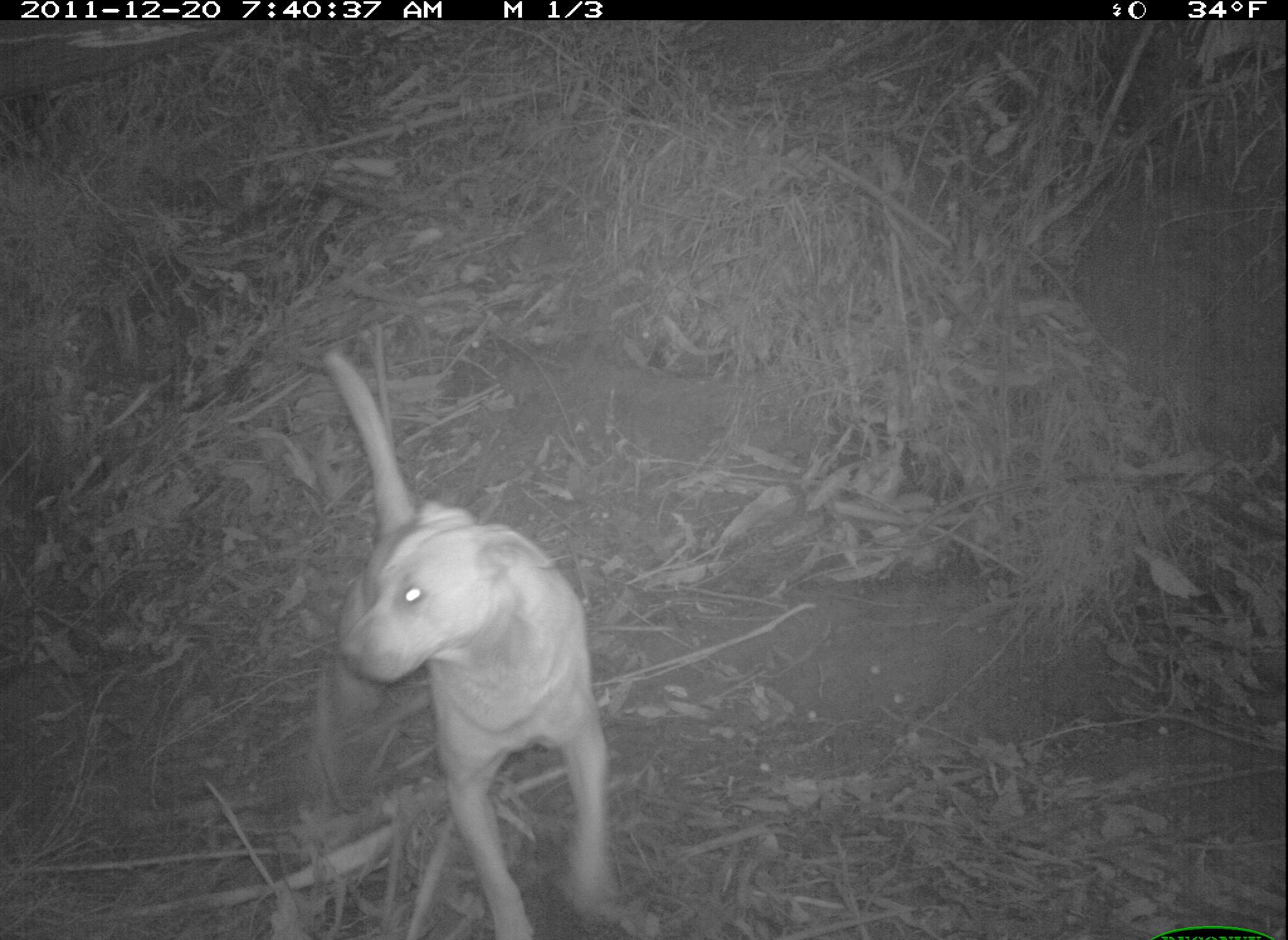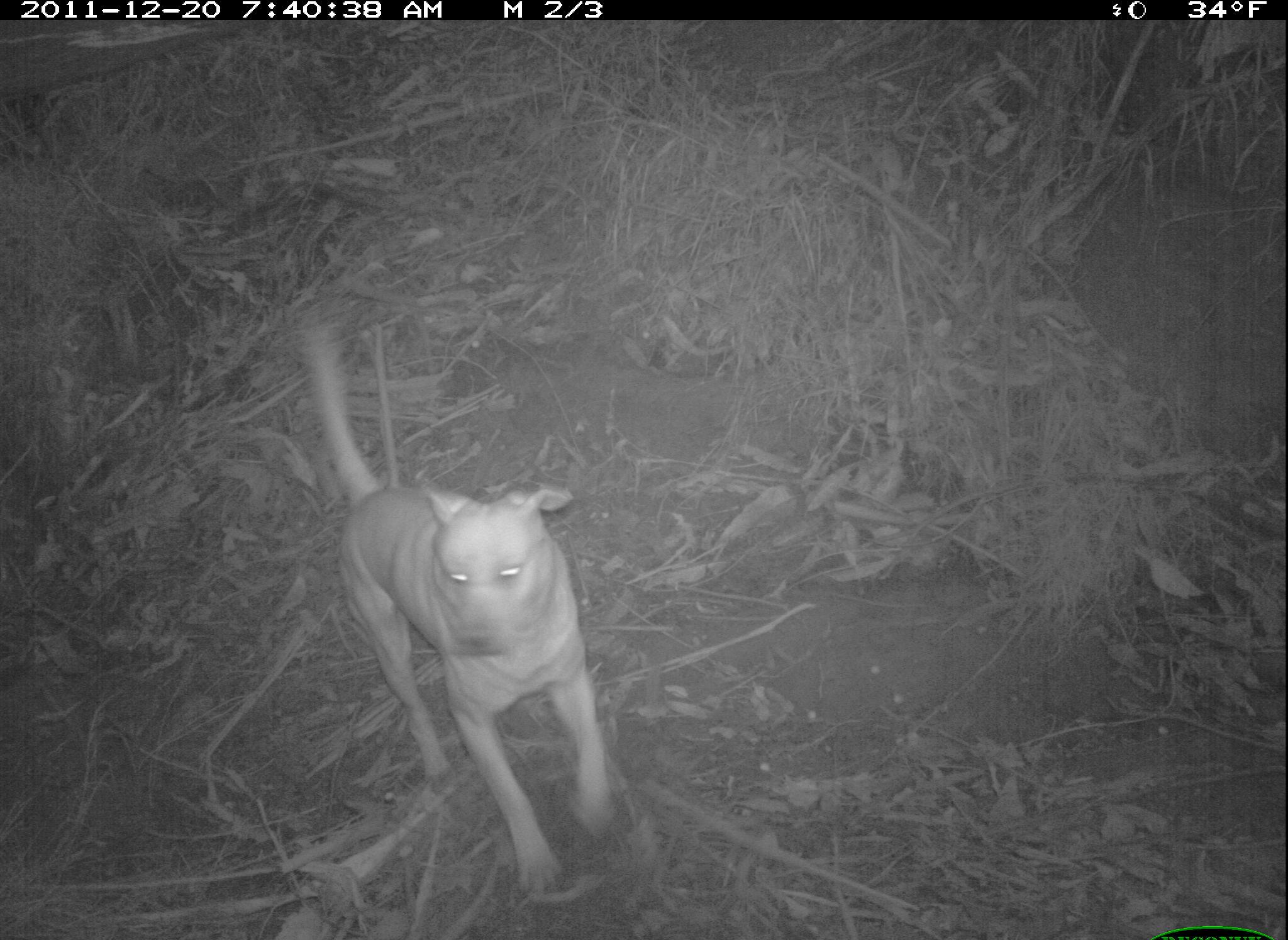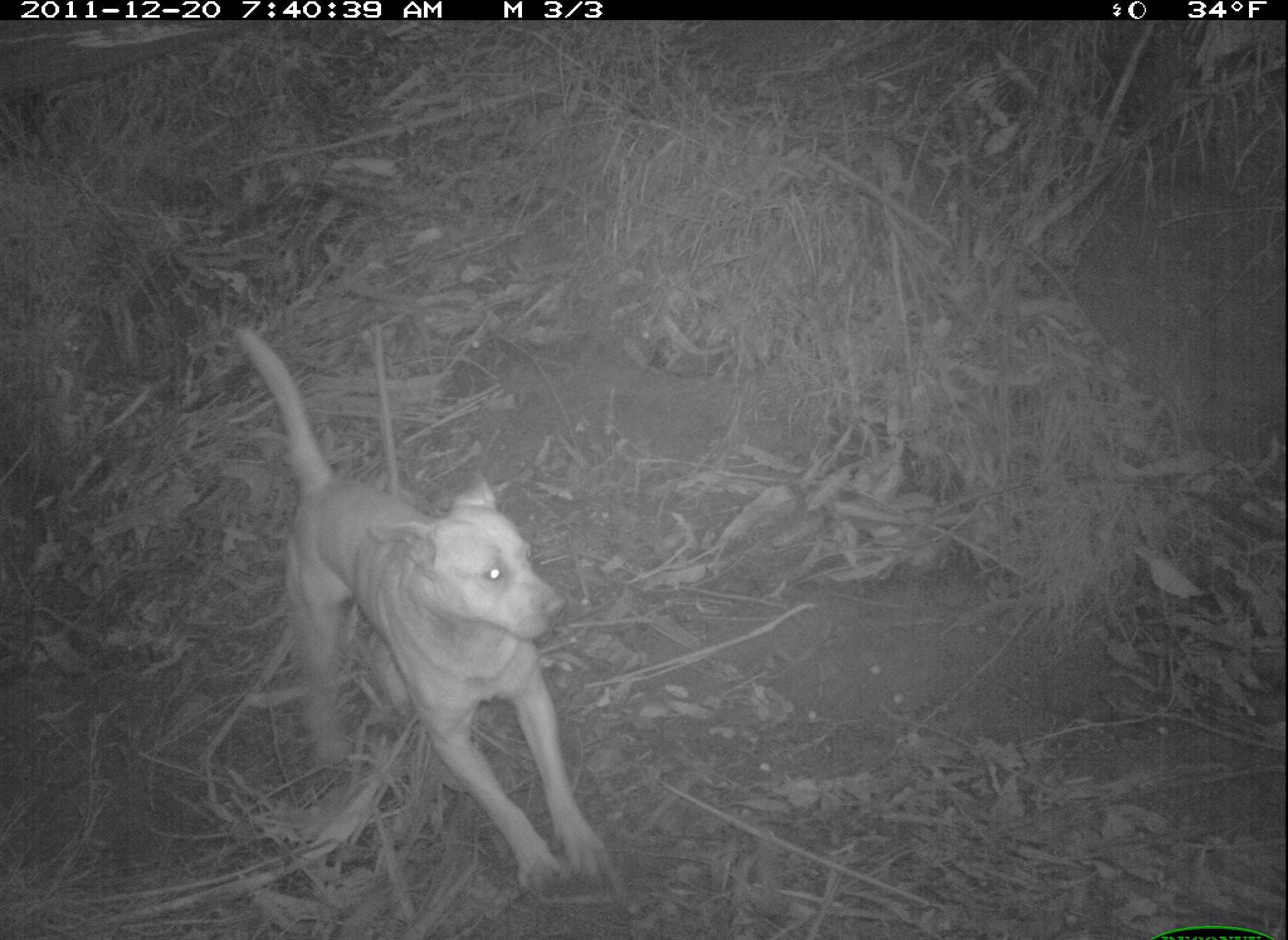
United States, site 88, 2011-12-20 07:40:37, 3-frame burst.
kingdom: Animalia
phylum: Chordata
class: Mammalia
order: Carnivora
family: Canidae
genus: Canis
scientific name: Canis familiaris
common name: domestic dog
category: dog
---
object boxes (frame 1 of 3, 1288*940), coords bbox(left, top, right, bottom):
dog: bbox(291, 343, 649, 921)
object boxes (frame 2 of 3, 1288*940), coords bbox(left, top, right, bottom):
dog: bbox(290, 325, 625, 892)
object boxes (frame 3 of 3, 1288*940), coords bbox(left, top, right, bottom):
dog: bbox(238, 303, 638, 921)